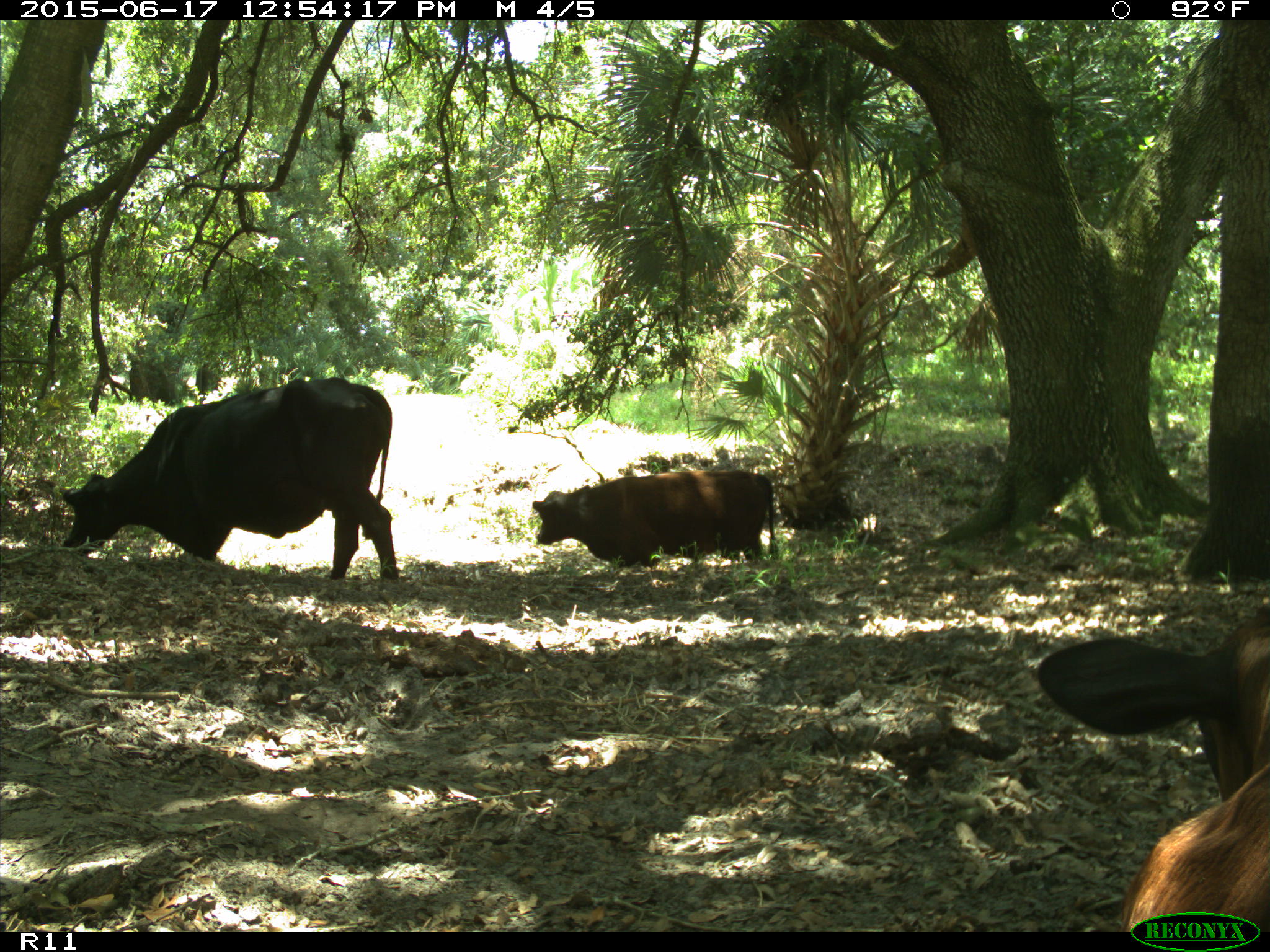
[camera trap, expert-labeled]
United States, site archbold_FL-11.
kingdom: Animalia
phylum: Chordata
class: Mammalia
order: Artiodactyla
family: Bovidae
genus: Bos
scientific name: Bos taurus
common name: domestic cow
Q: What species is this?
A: Bos taurus (domestic cow).